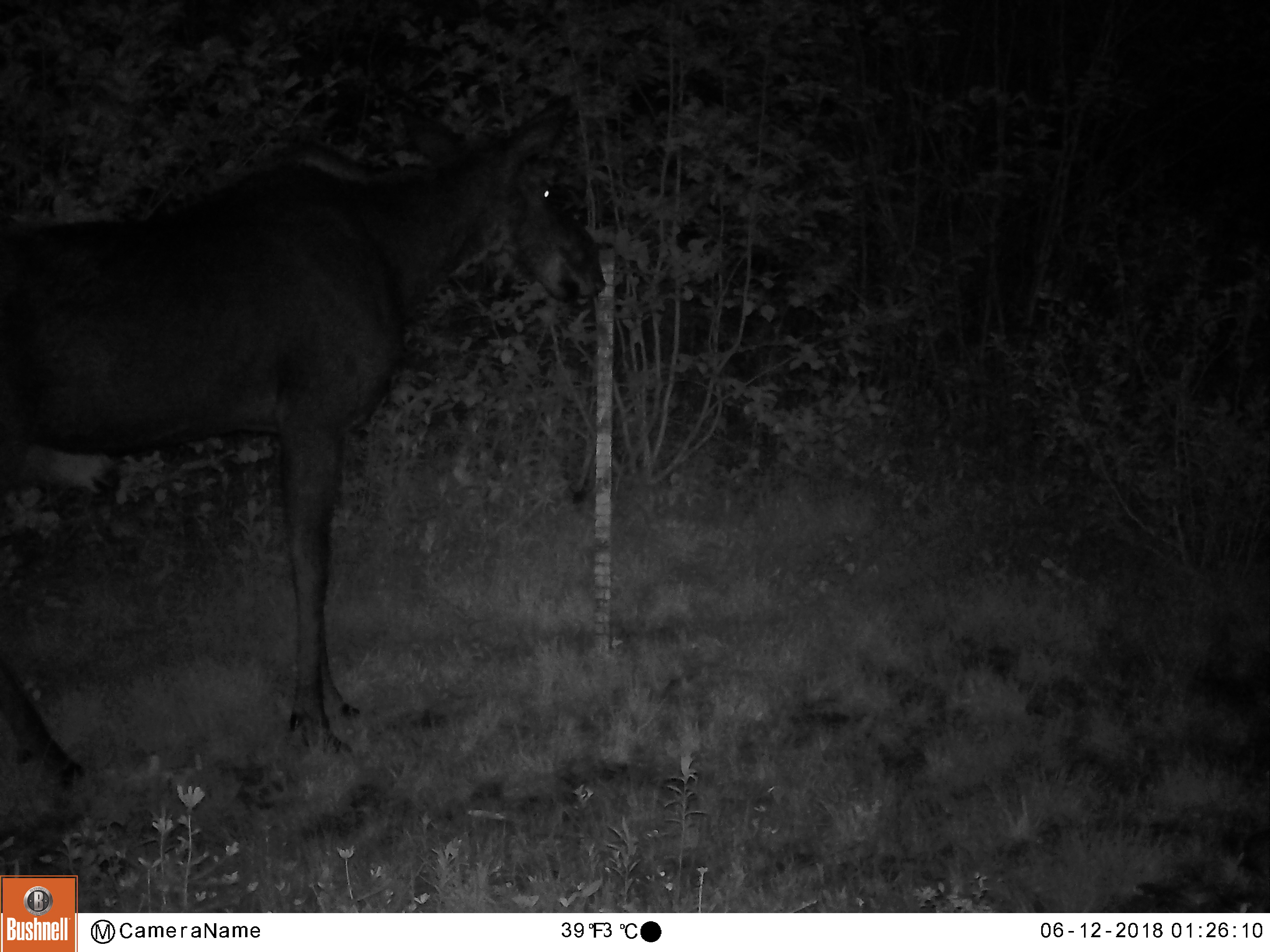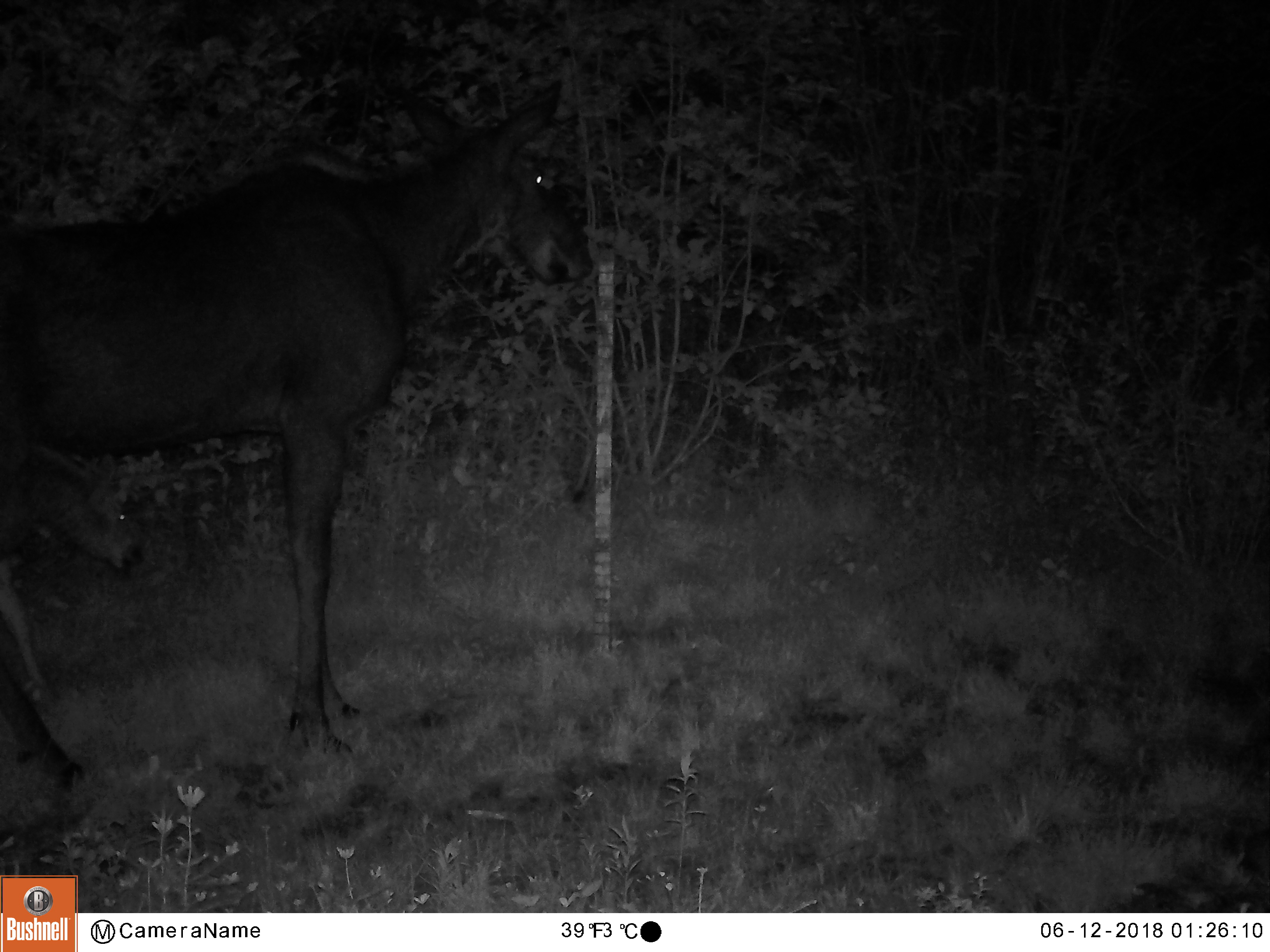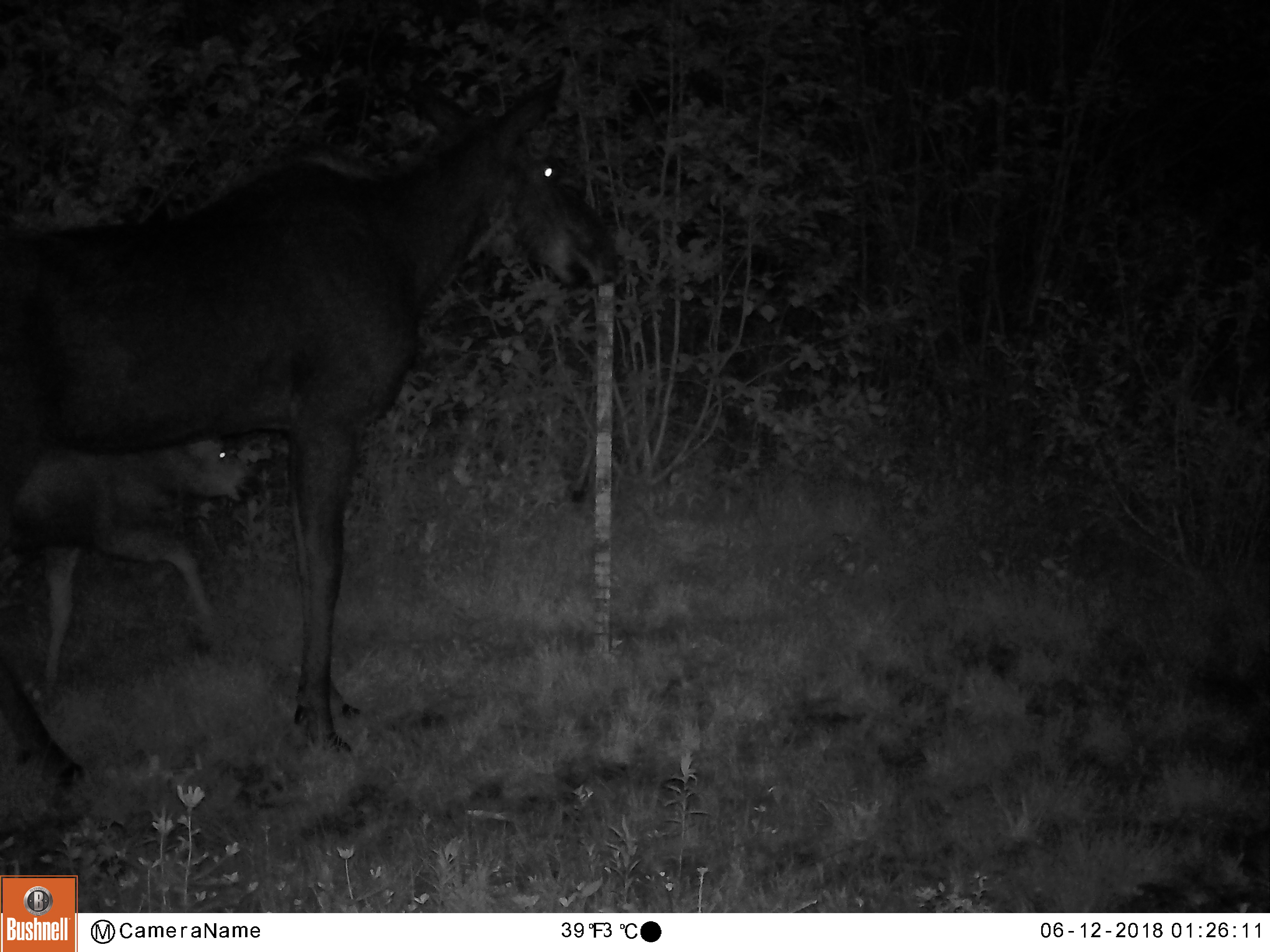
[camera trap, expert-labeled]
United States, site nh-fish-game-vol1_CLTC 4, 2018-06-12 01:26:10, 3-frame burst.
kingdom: Animalia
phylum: Chordata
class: Mammalia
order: Artiodactyla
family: Cervidae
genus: Alces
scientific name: Alces alces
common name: moose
Moose (Alces alces).